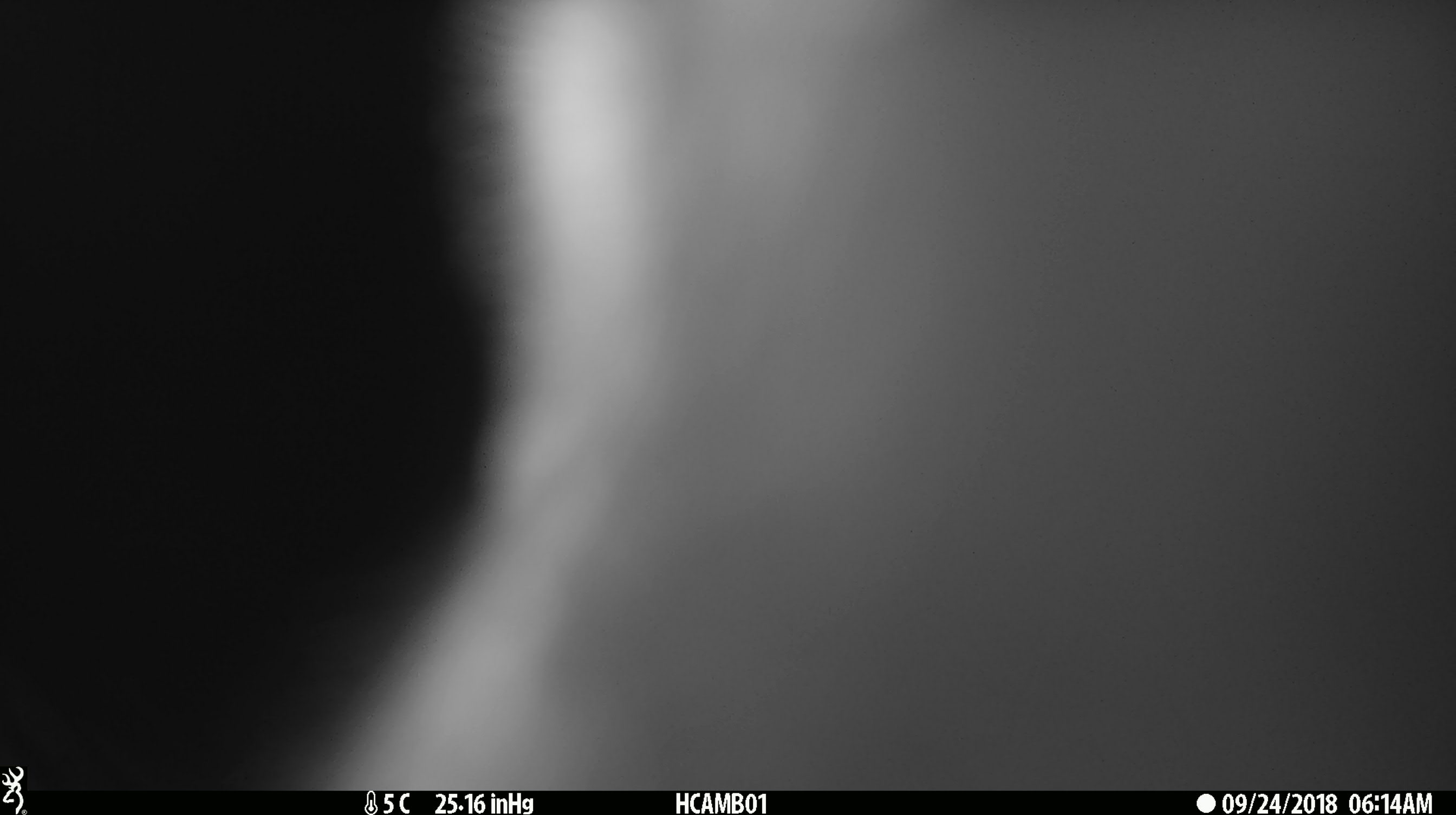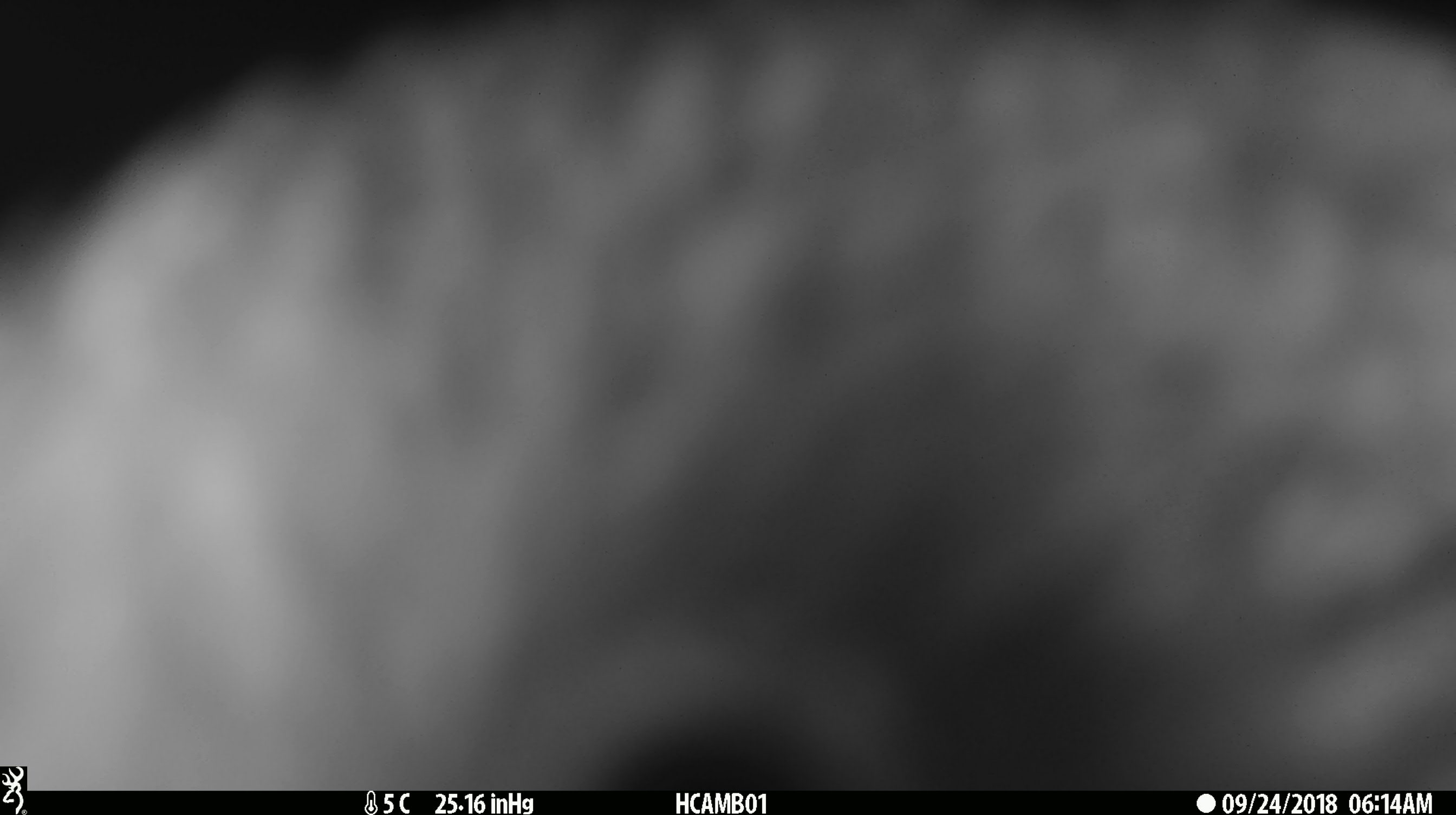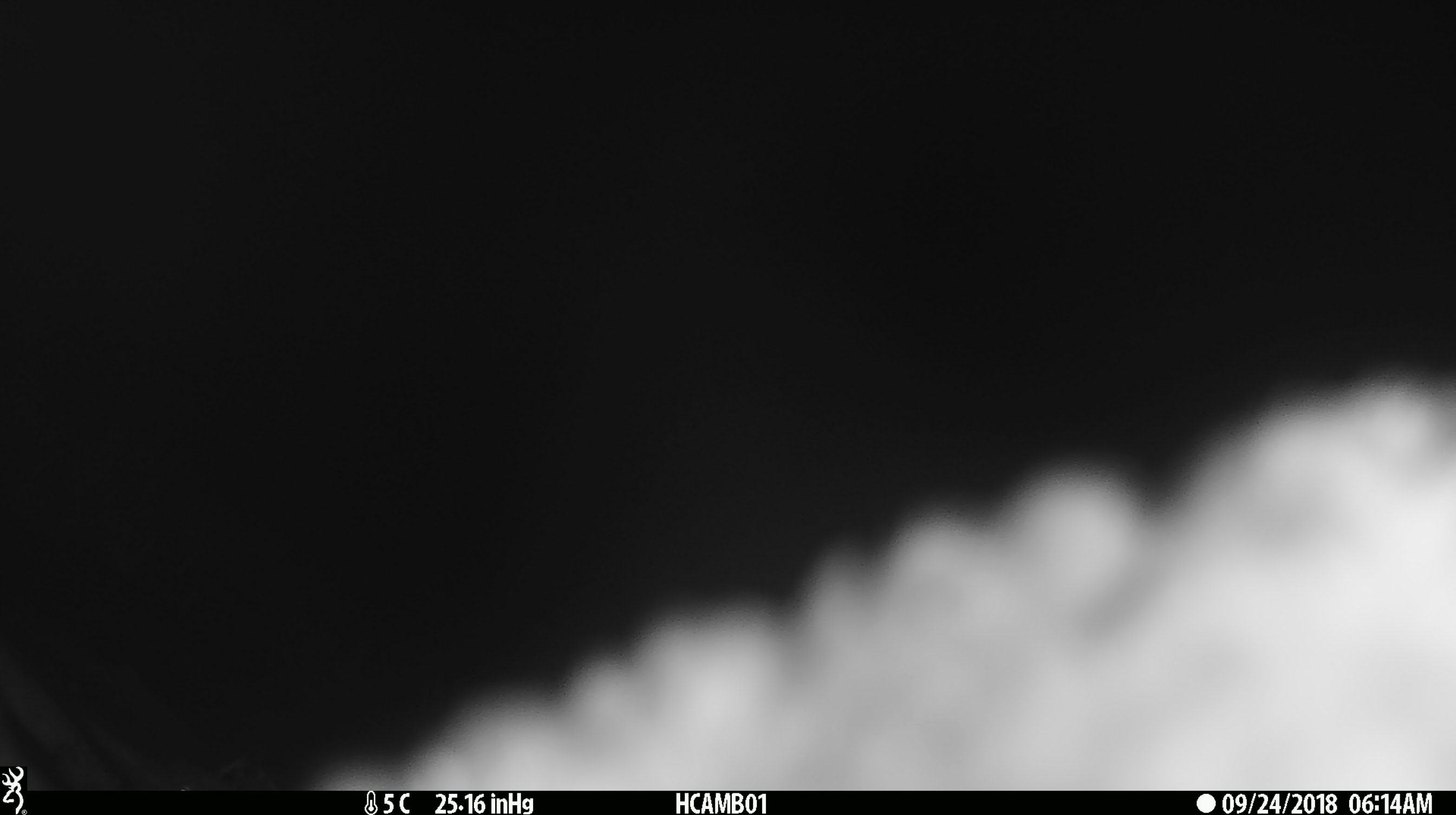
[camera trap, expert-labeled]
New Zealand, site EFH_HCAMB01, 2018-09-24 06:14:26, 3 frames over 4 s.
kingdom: Animalia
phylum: Chordata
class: Aves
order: Psittaciformes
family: Strigopidae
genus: Nestor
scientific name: Nestor notabilis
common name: kea